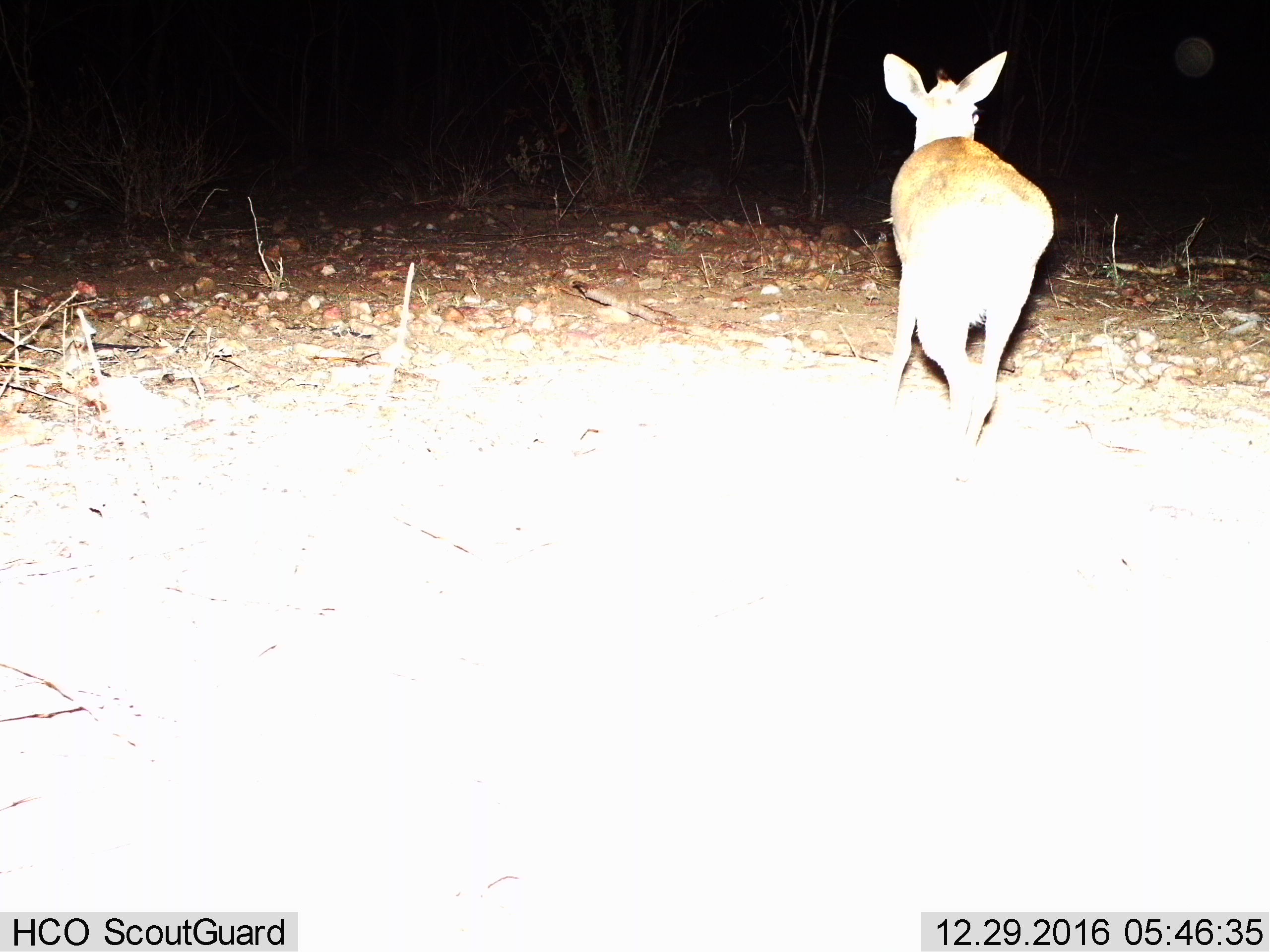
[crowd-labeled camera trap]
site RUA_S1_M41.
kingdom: Animalia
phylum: Chordata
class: Mammalia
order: Artiodactyla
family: Bovidae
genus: Madoqua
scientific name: Madoqua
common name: dik-dik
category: dikdik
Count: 1.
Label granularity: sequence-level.